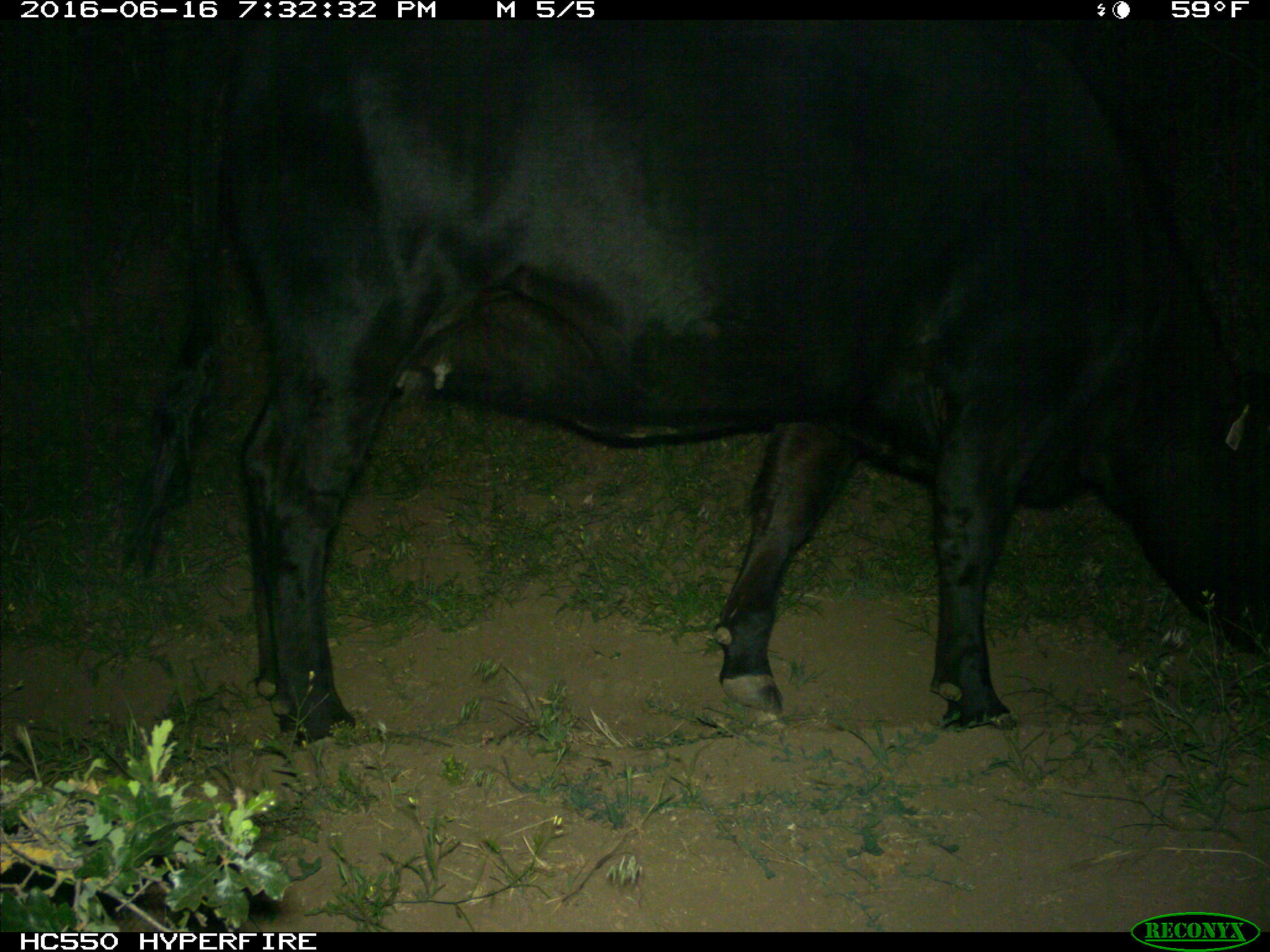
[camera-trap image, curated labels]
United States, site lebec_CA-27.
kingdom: Animalia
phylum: Chordata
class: Mammalia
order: Artiodactyla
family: Bovidae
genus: Bos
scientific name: Bos taurus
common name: domestic cow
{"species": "Bos taurus (domestic cow)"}